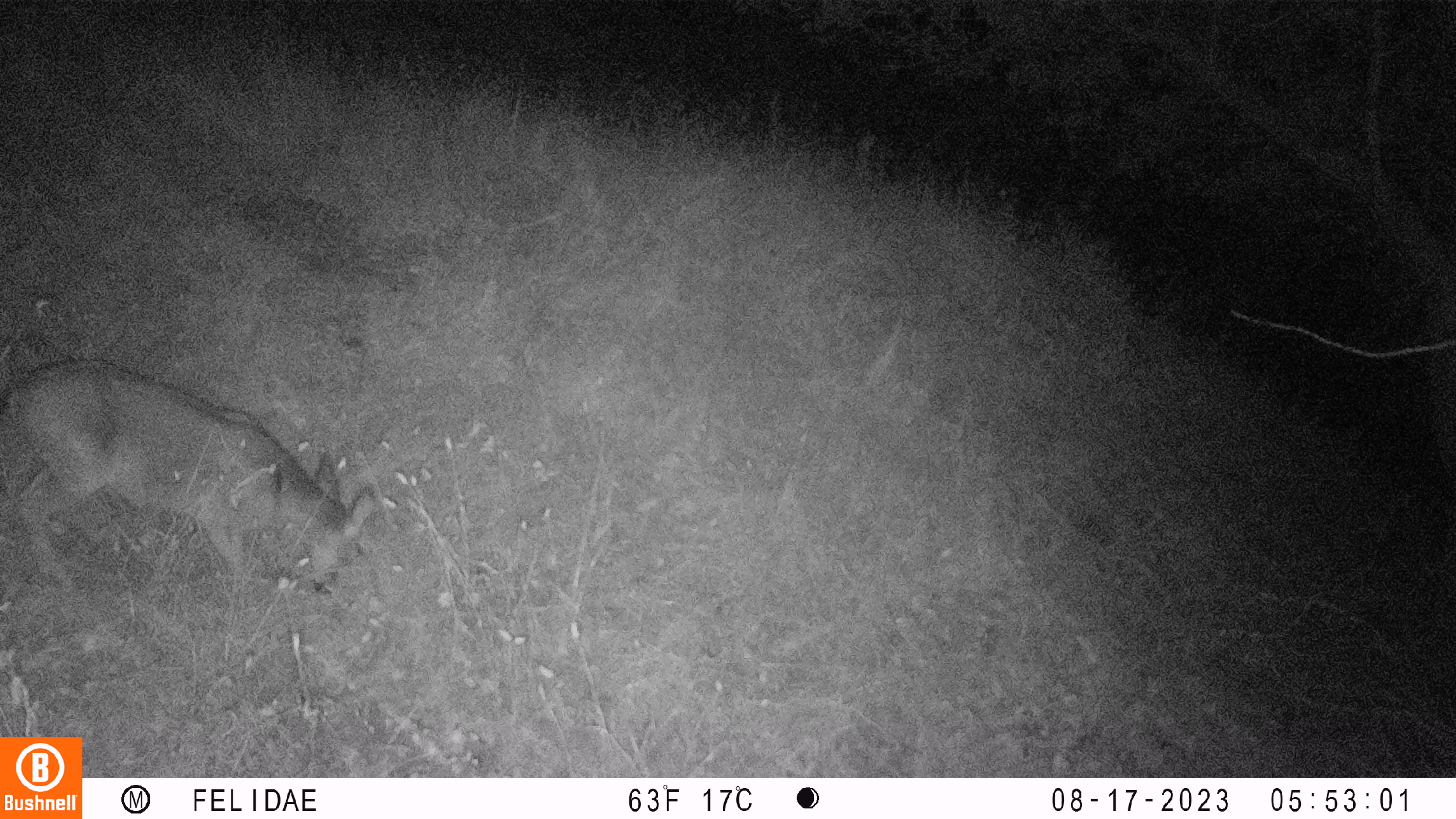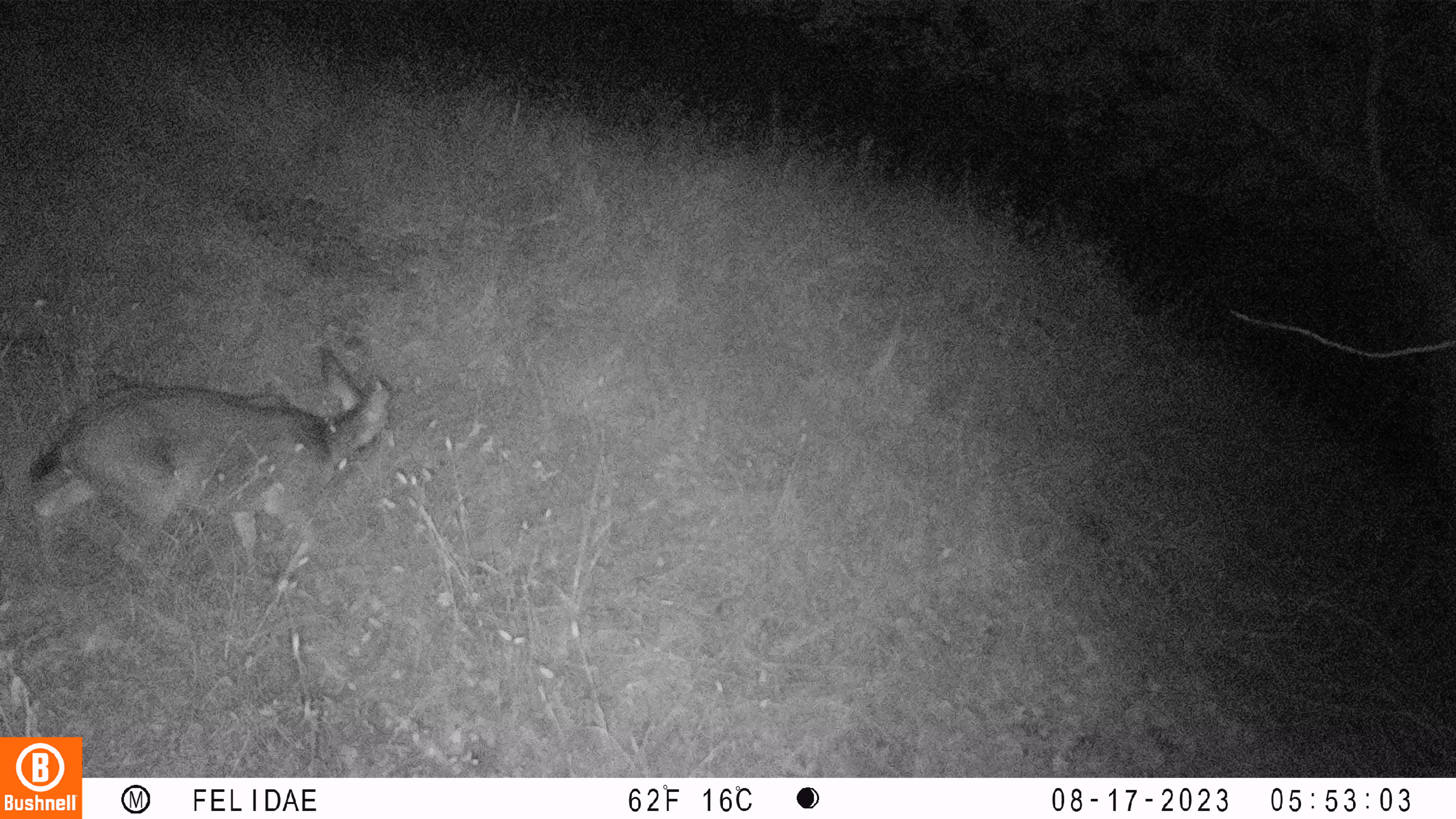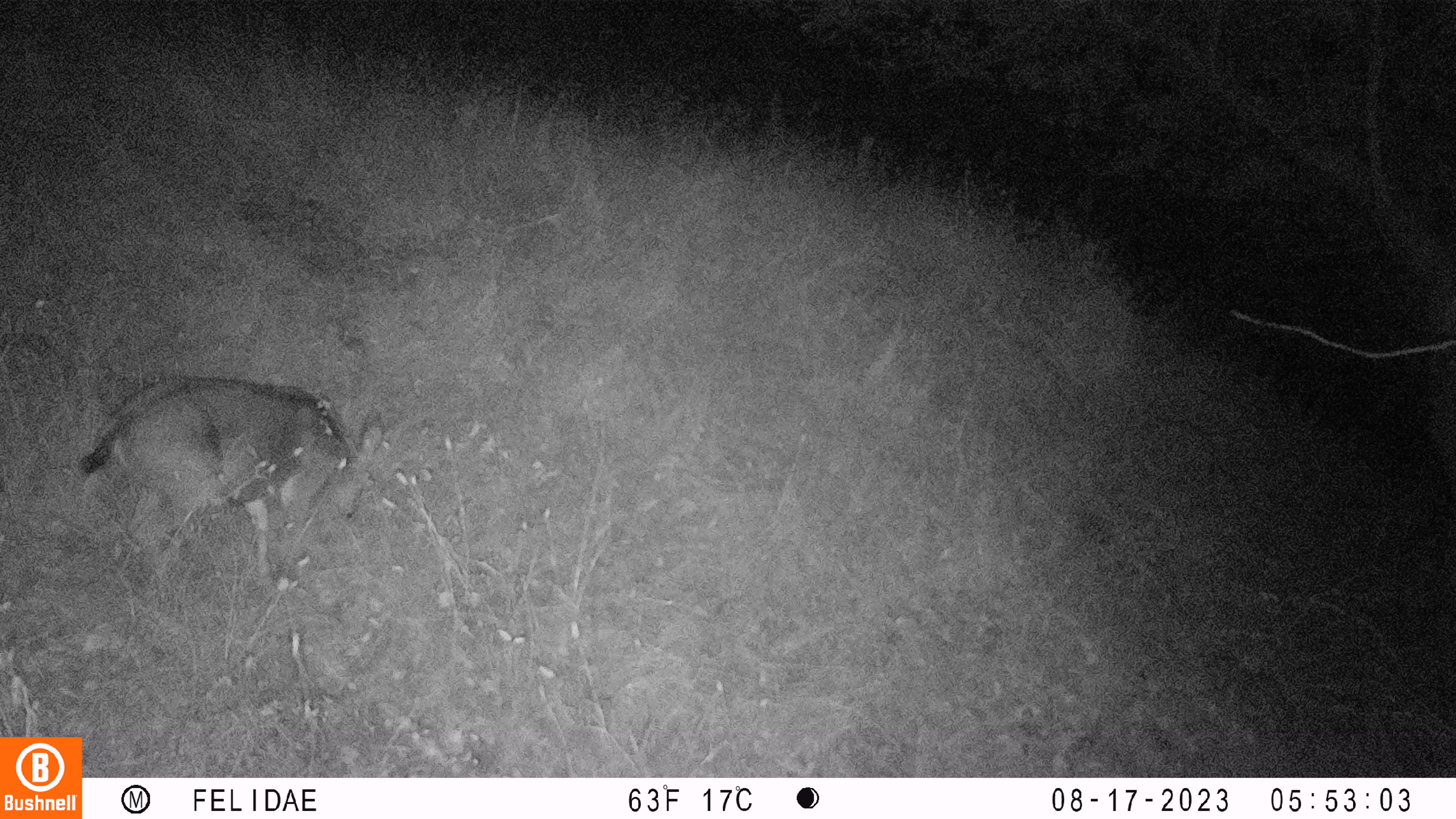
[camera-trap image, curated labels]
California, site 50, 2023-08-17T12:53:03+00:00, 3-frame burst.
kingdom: Animalia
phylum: Chordata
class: Mammalia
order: Artiodactyla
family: Cervidae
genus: Odocoileus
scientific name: Odocoileus hemionus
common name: mule deer